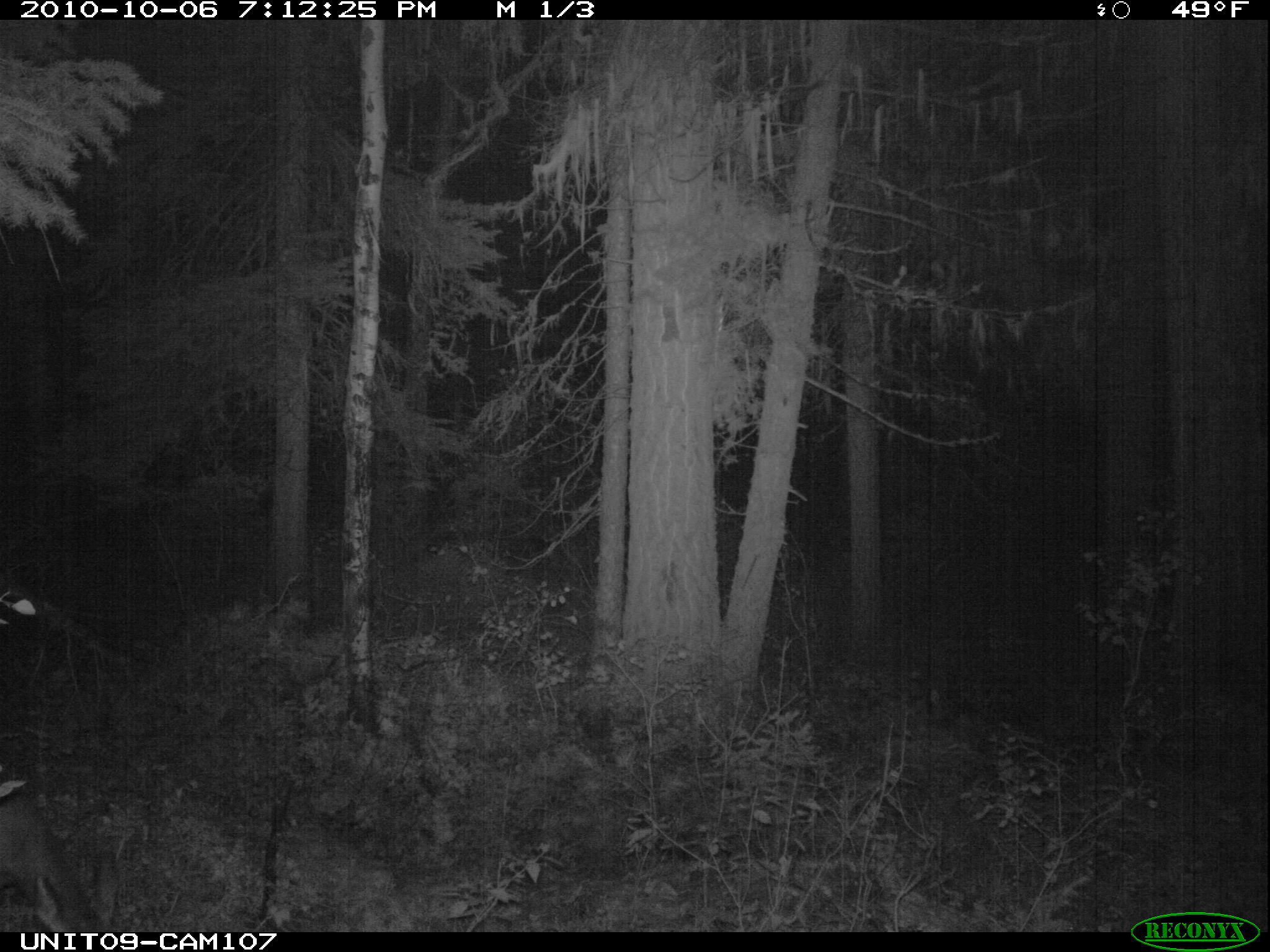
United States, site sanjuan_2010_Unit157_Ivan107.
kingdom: Animalia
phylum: Chordata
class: Mammalia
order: Artiodactyla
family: Cervidae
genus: Odocoileus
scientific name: Odocoileus hemionus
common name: mule deer